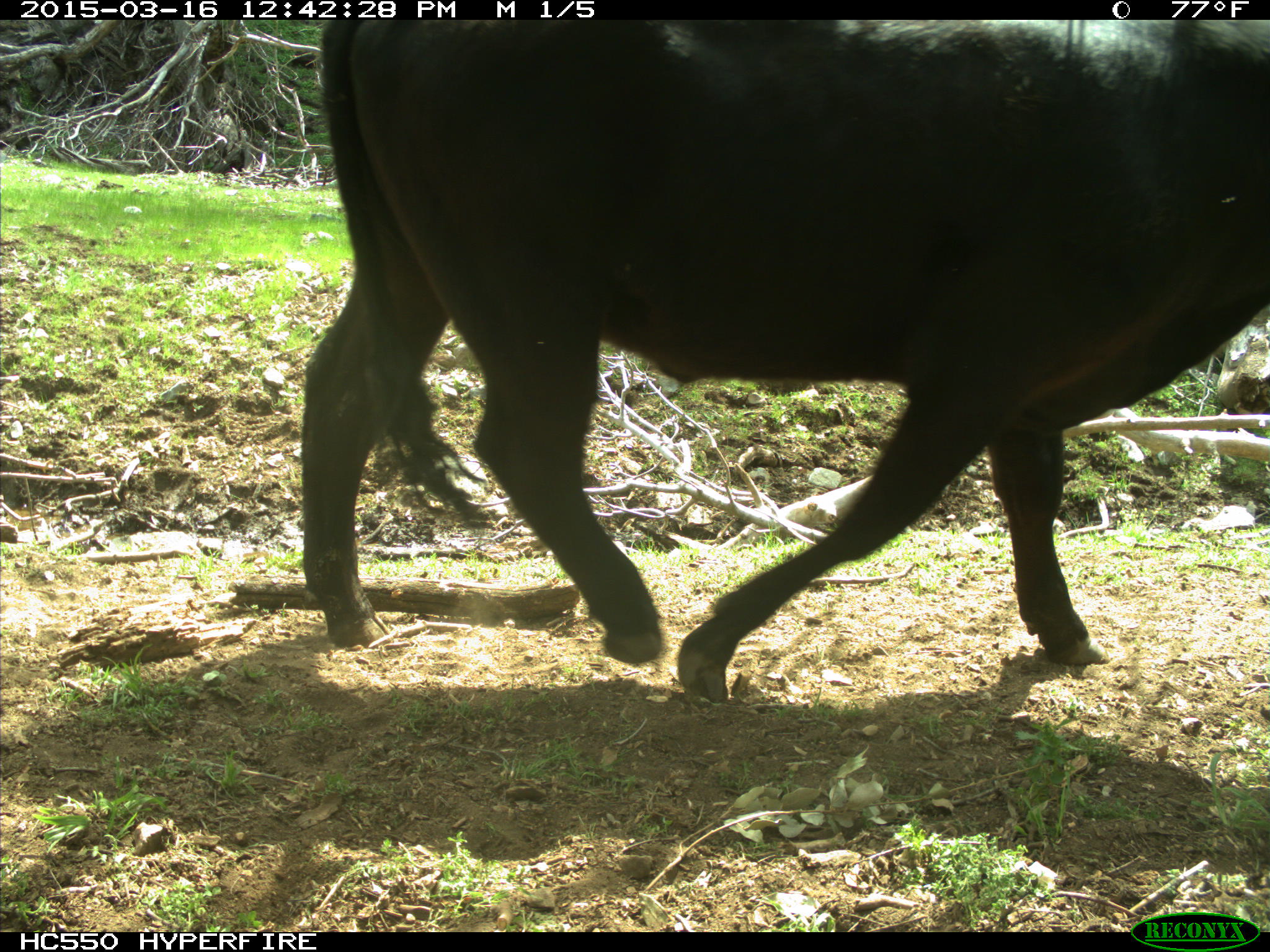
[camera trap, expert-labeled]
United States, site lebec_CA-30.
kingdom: Animalia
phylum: Chordata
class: Mammalia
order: Artiodactyla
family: Bovidae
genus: Bos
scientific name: Bos taurus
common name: domestic cow